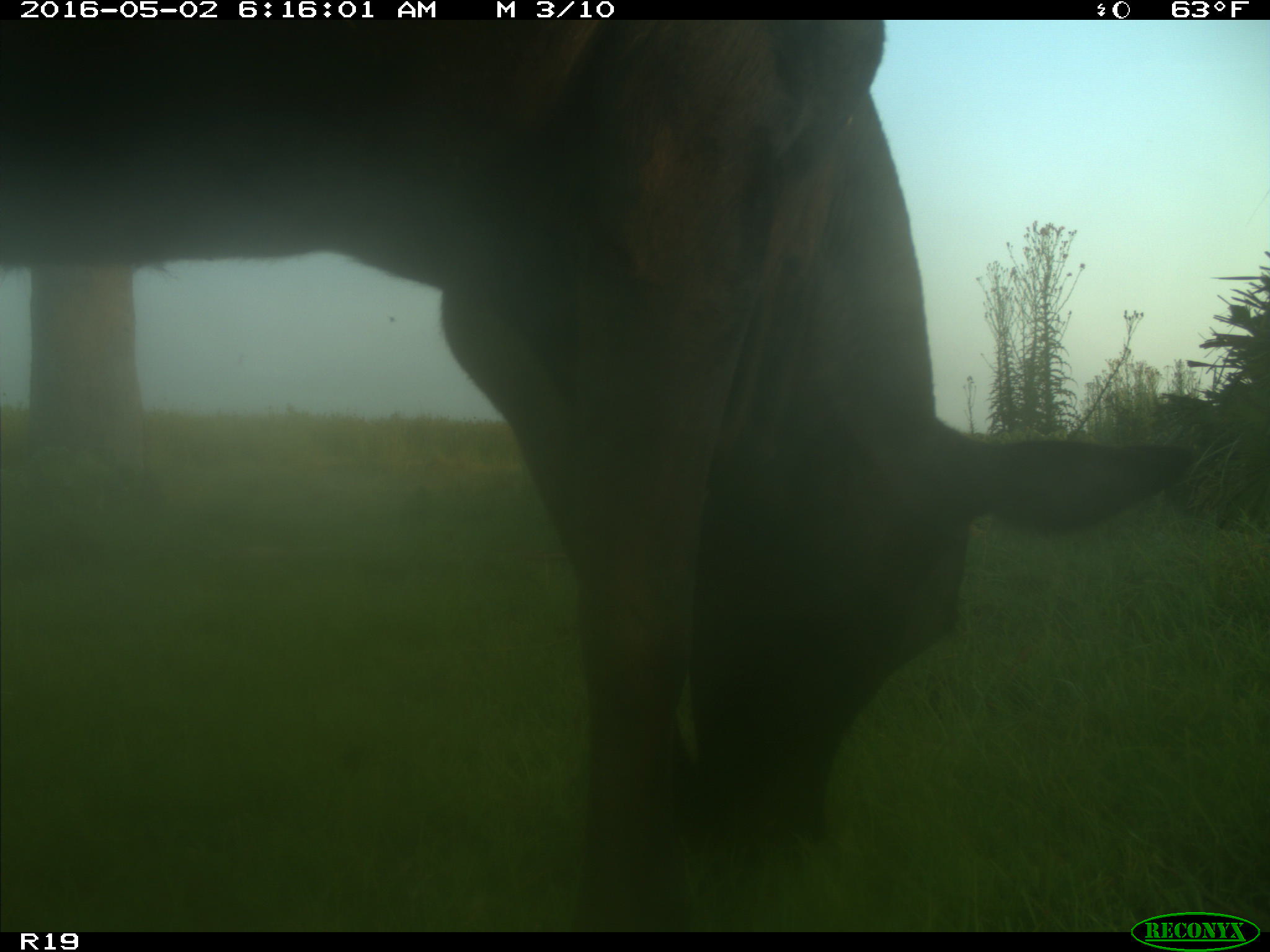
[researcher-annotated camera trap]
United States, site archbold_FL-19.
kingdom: Animalia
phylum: Chordata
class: Mammalia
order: Artiodactyla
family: Bovidae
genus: Bos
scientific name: Bos taurus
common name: domestic cow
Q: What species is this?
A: Bos taurus (domestic cow).